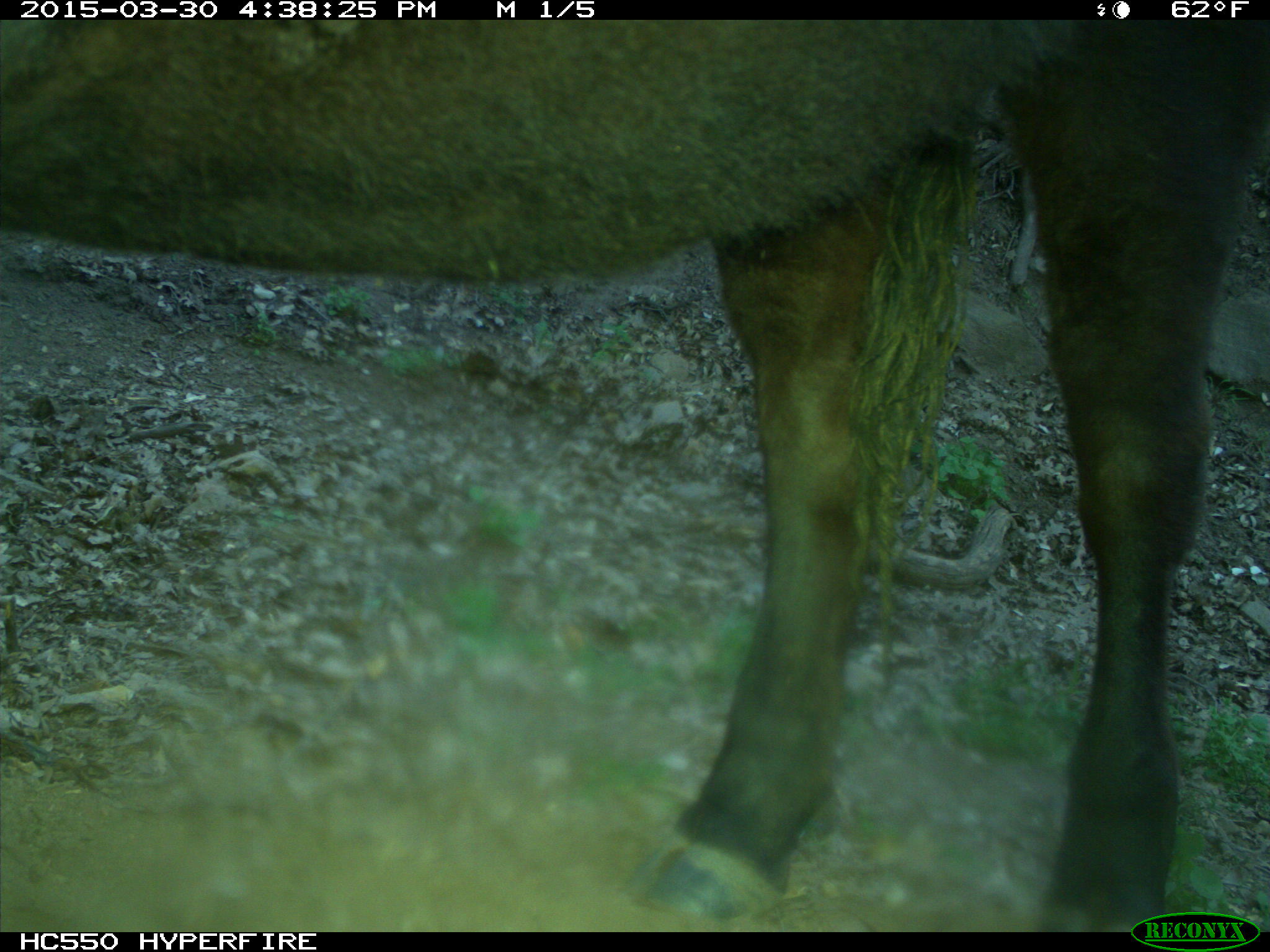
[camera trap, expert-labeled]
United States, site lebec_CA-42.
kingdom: Animalia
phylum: Chordata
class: Mammalia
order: Artiodactyla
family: Bovidae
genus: Bos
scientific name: Bos taurus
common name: domestic cow